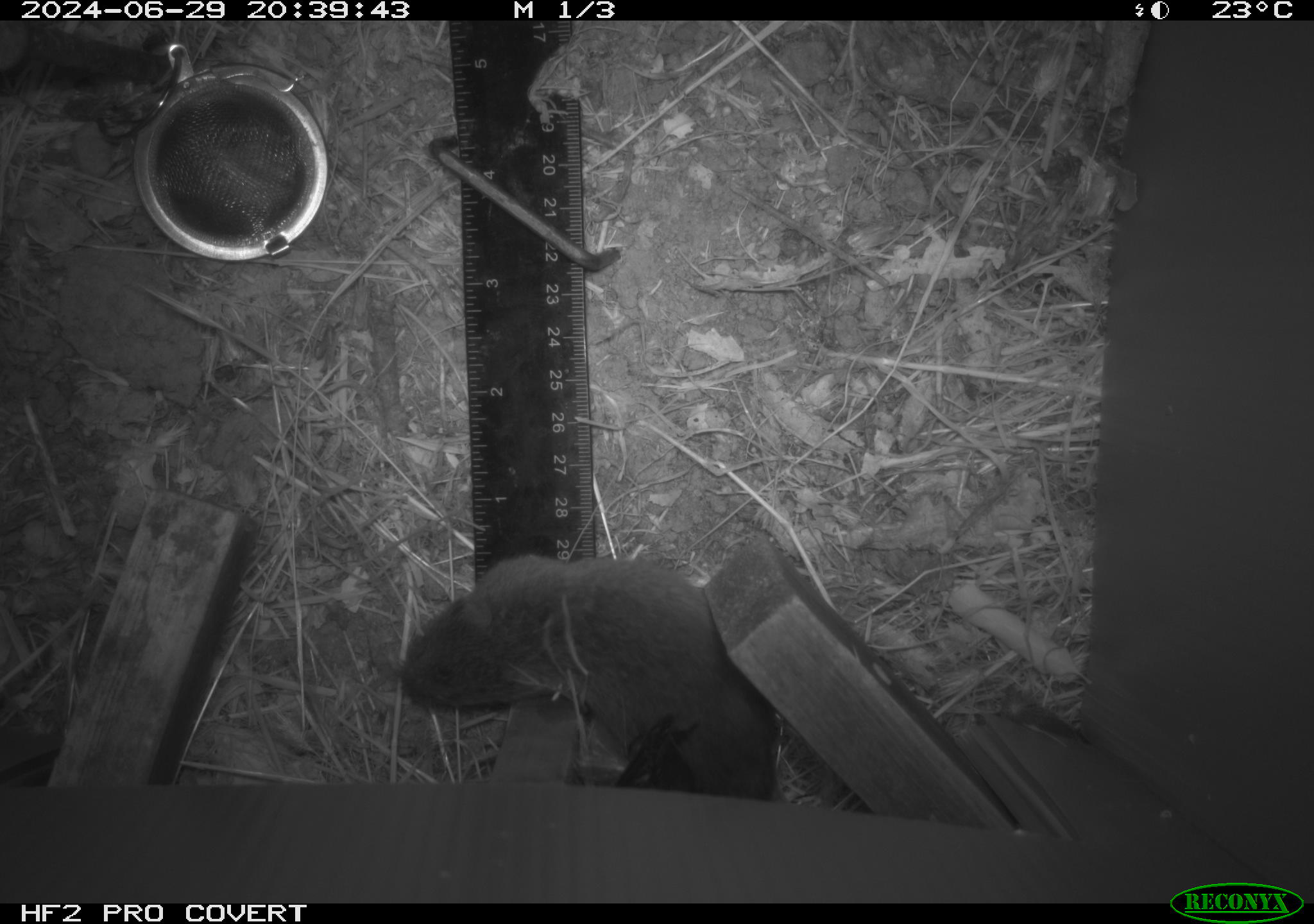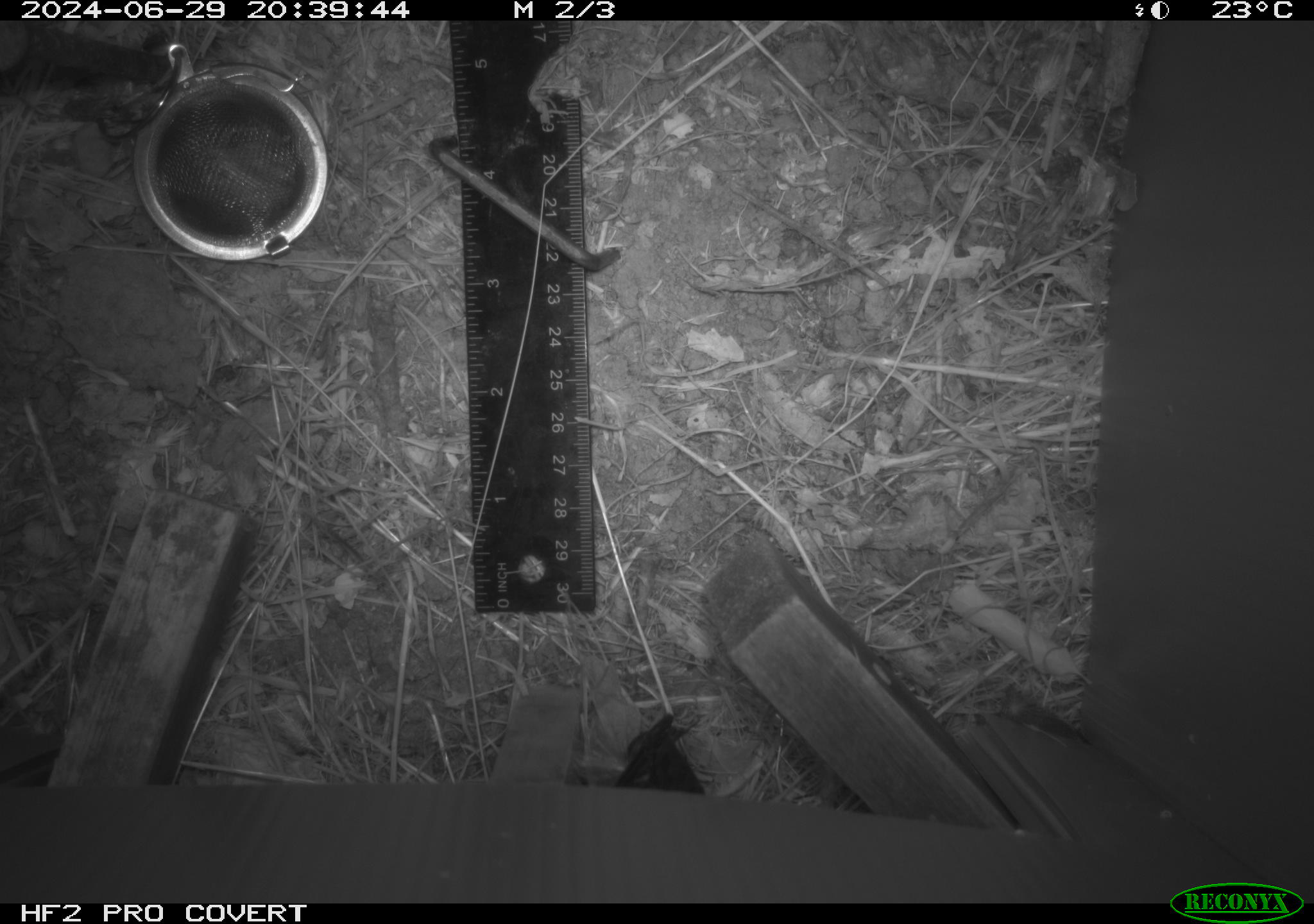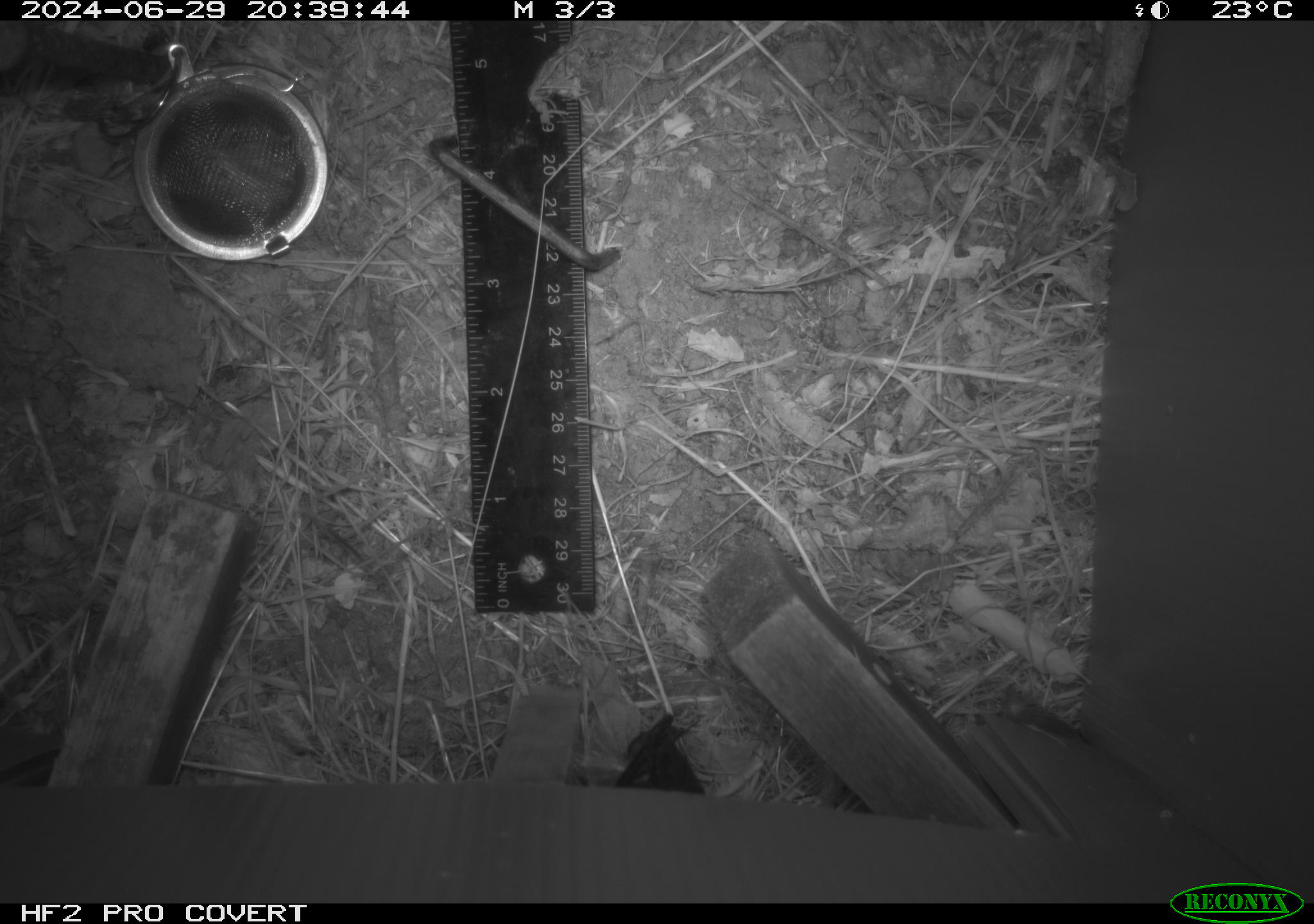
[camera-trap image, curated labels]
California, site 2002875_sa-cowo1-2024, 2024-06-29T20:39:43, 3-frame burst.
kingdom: Animalia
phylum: Chordata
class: Mammalia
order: Rodentia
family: Cricetidae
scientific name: Arvicolinae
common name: voles, lemmings, and muskrats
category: arvicolinae subfamily